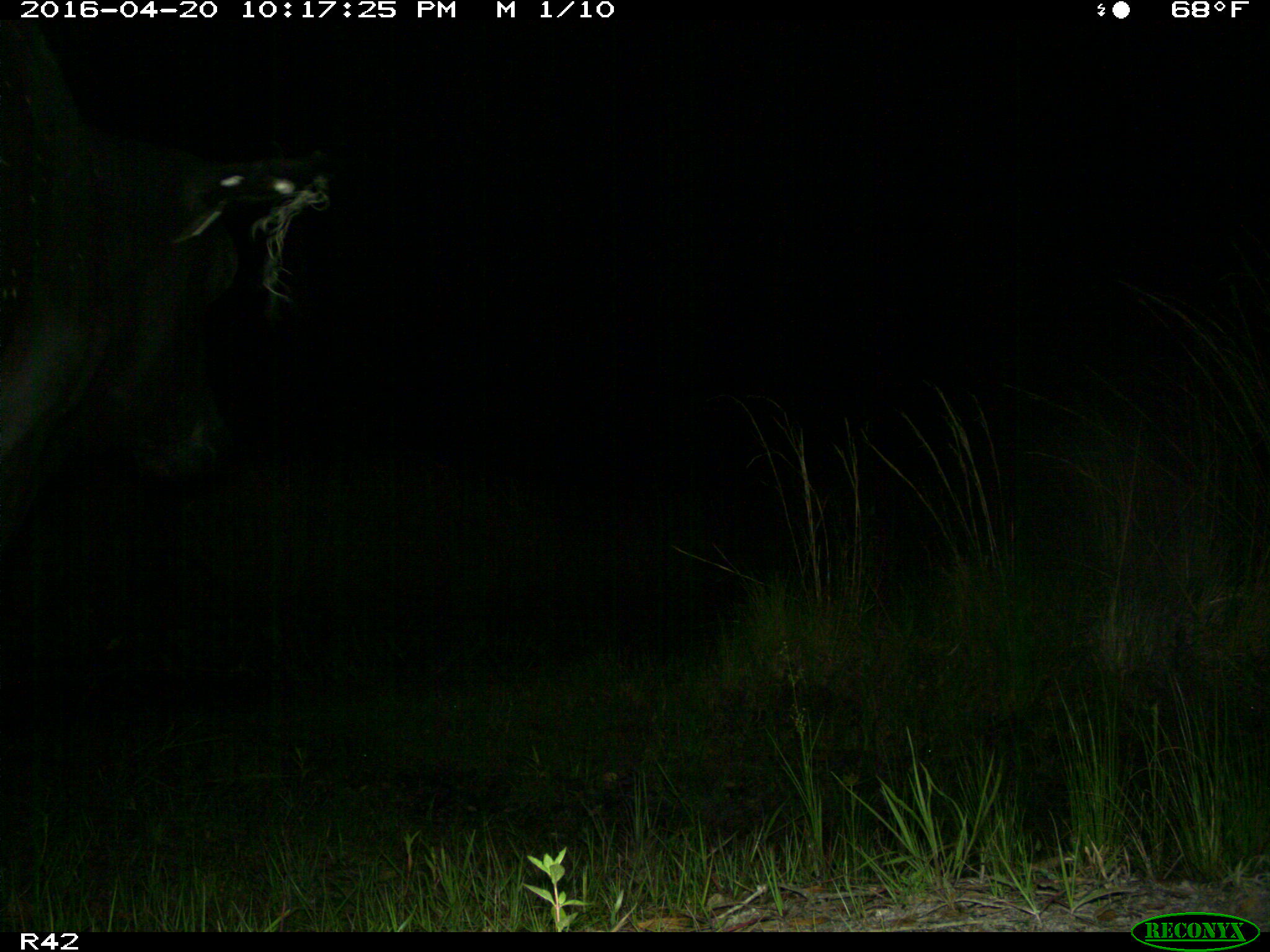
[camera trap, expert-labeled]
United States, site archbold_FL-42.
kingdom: Animalia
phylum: Chordata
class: Mammalia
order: Artiodactyla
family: Bovidae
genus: Bos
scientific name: Bos taurus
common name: domestic cow